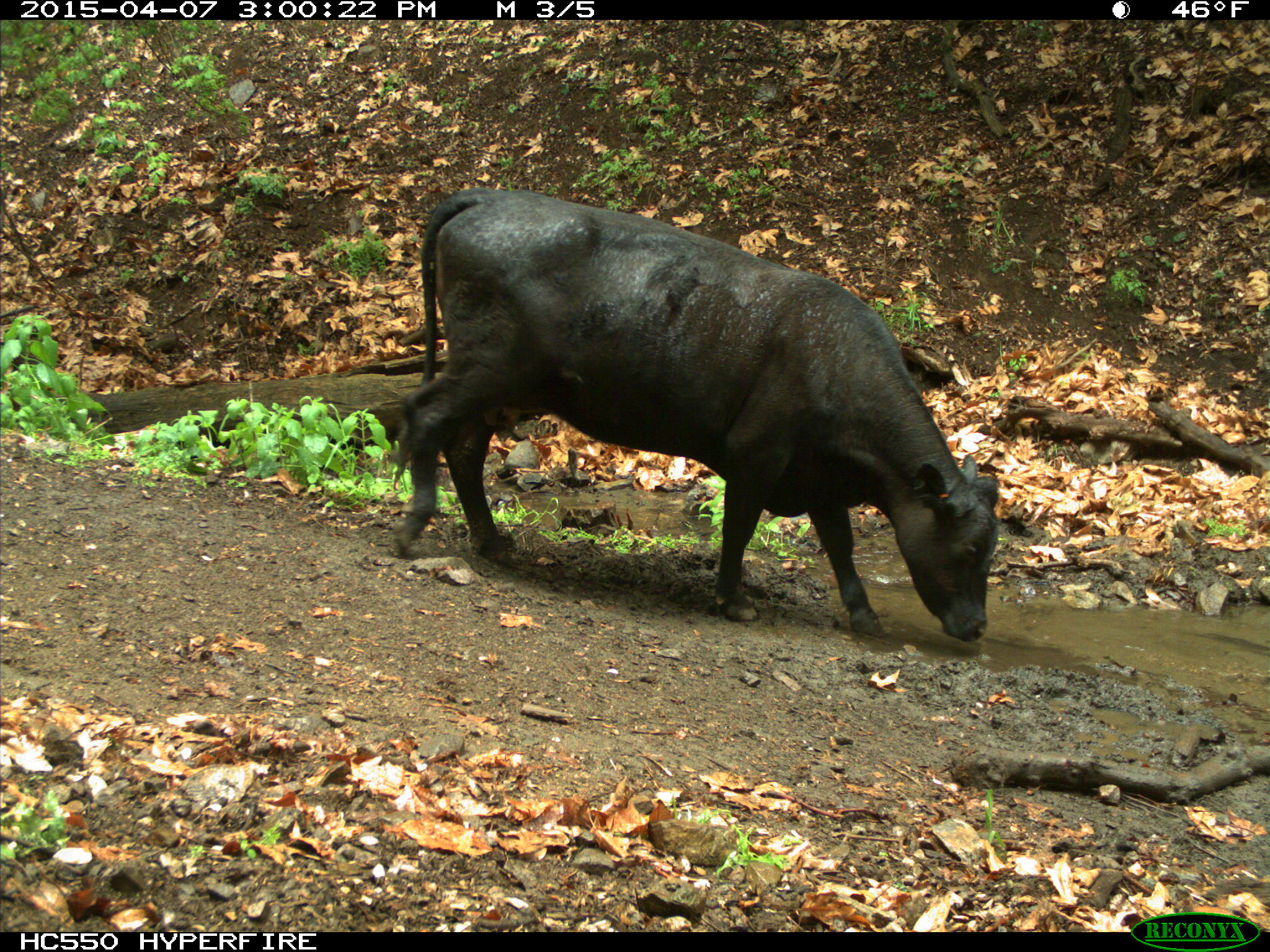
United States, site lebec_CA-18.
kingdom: Animalia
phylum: Chordata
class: Mammalia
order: Artiodactyla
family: Bovidae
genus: Bos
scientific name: Bos taurus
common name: domestic cow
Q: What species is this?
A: Bos taurus (domestic cow).